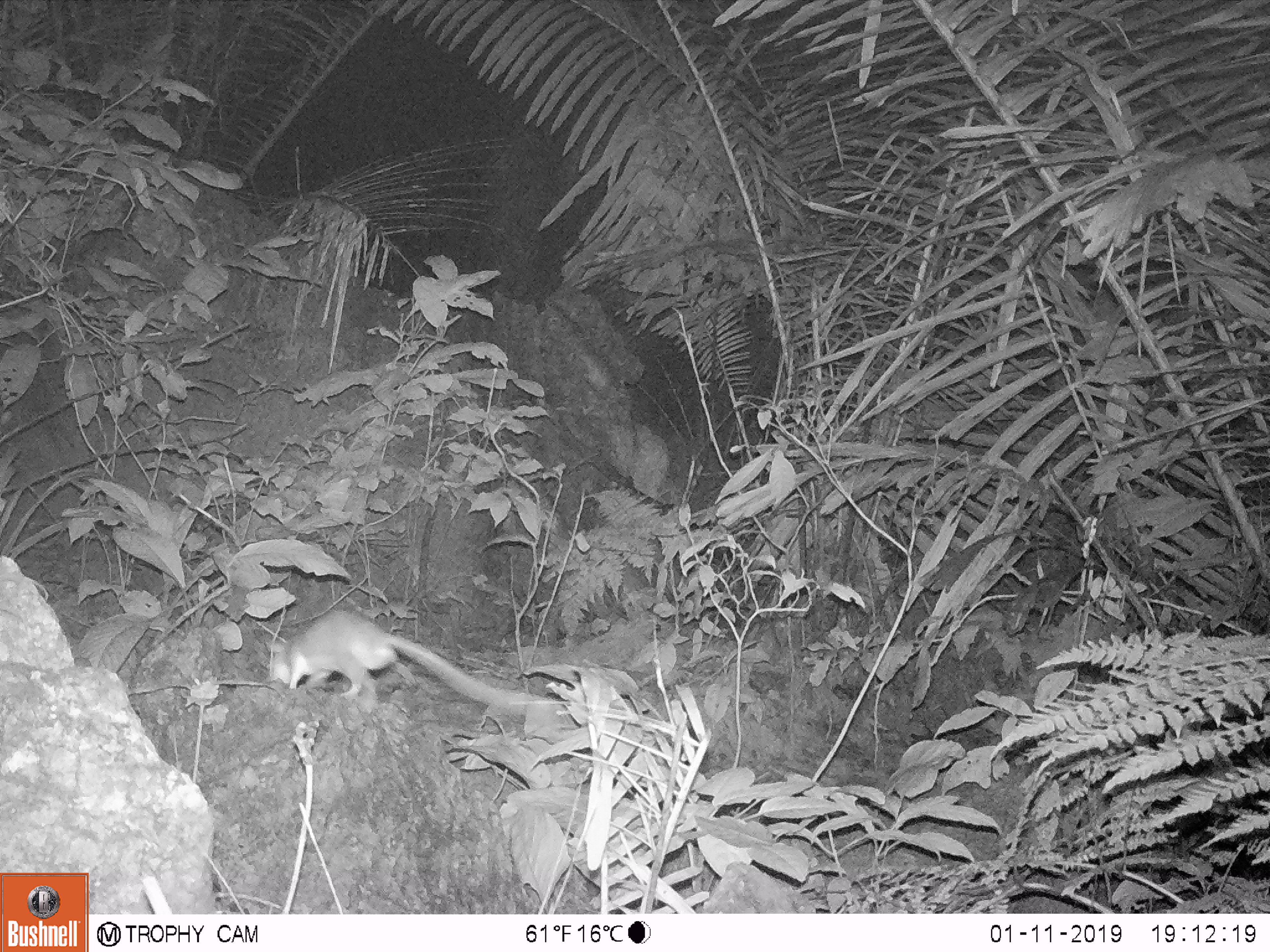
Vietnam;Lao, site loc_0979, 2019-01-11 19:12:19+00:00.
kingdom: Animalia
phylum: Chordata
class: Mammalia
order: Rodentia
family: Muridae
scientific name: Muridae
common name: old-world mice and rats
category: unidentified murid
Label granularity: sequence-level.